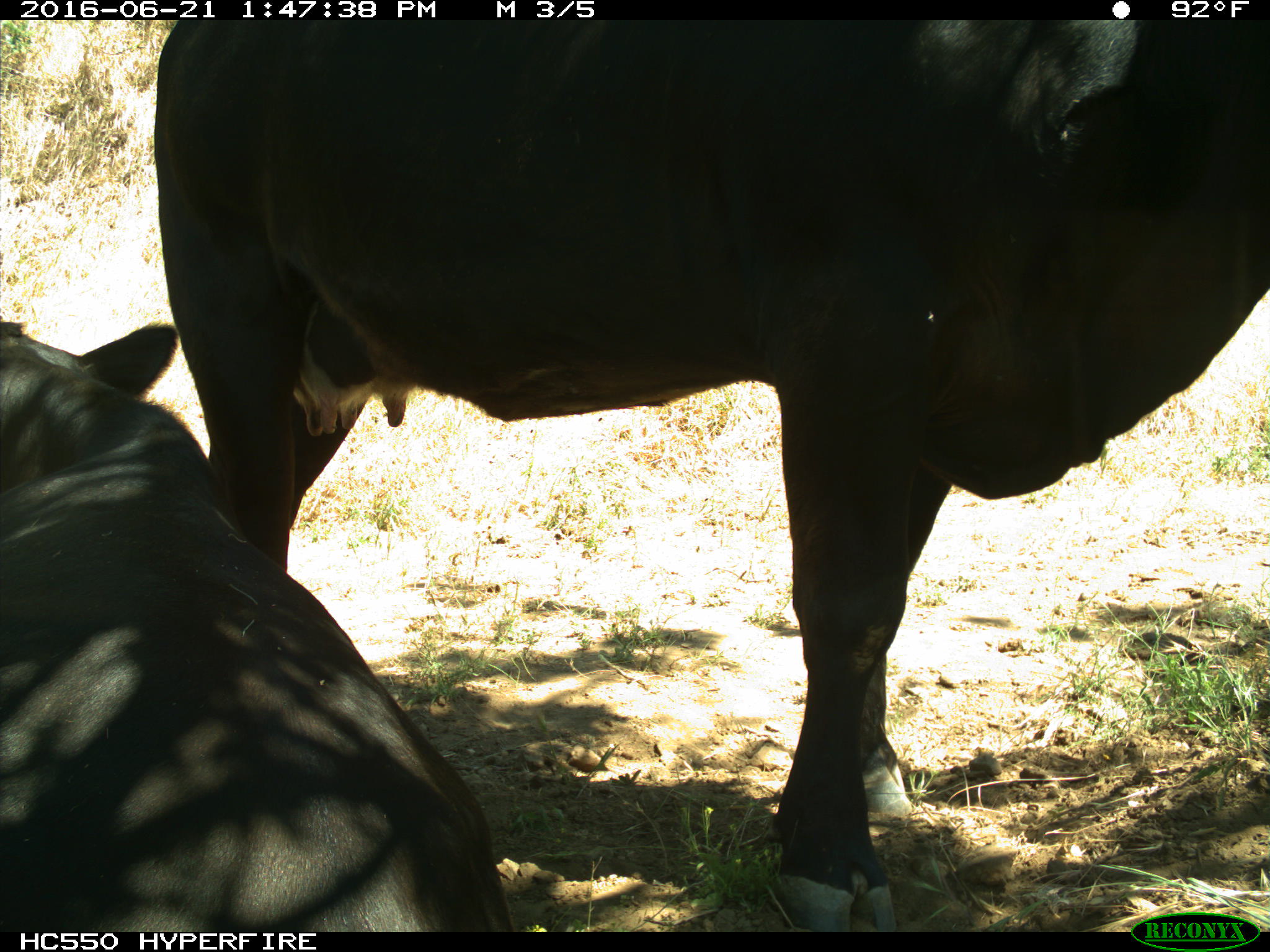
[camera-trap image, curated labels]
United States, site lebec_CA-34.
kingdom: Animalia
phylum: Chordata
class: Mammalia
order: Artiodactyla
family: Bovidae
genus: Bos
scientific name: Bos taurus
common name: domestic cow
Bos taurus (domestic cow).